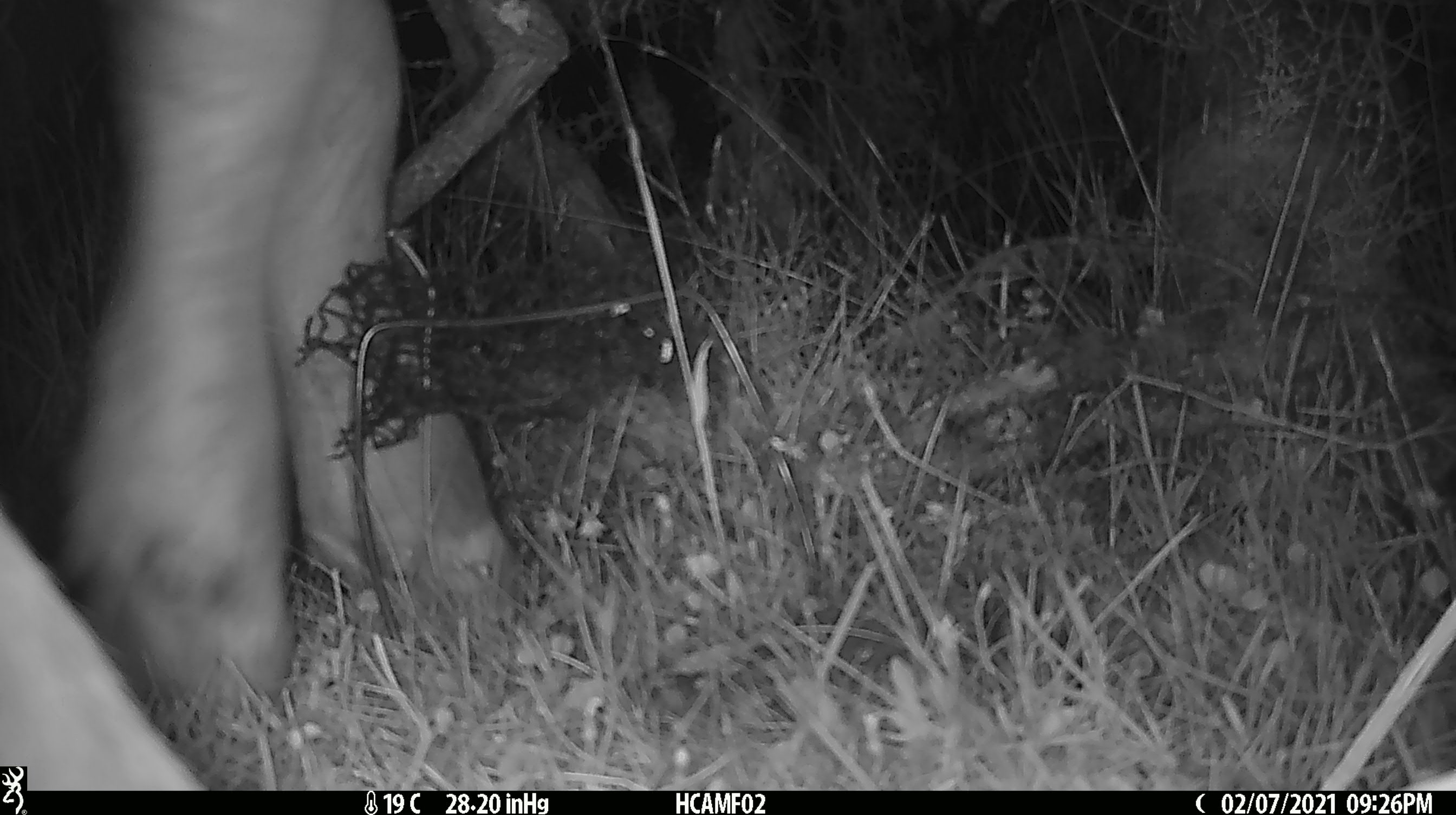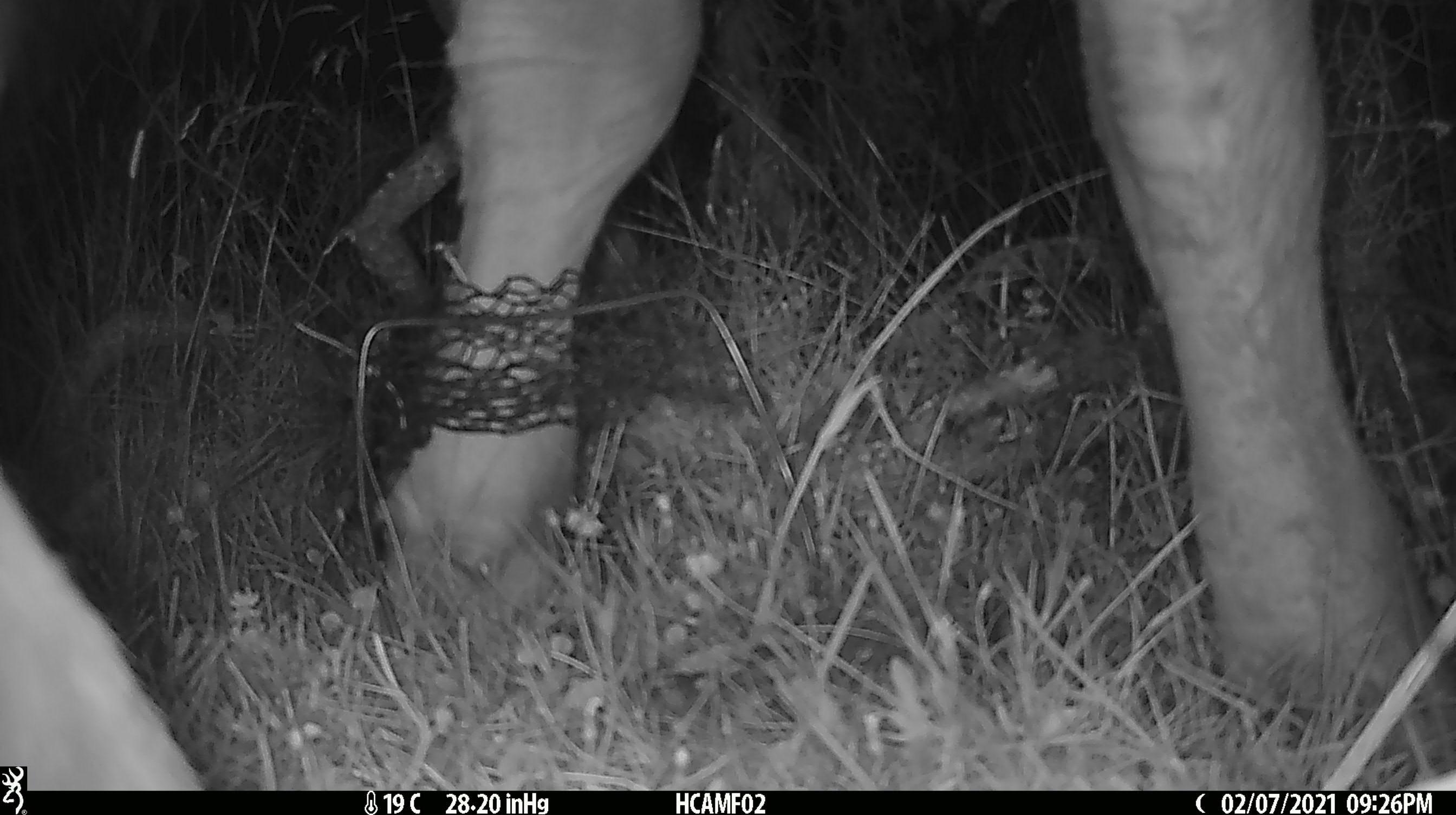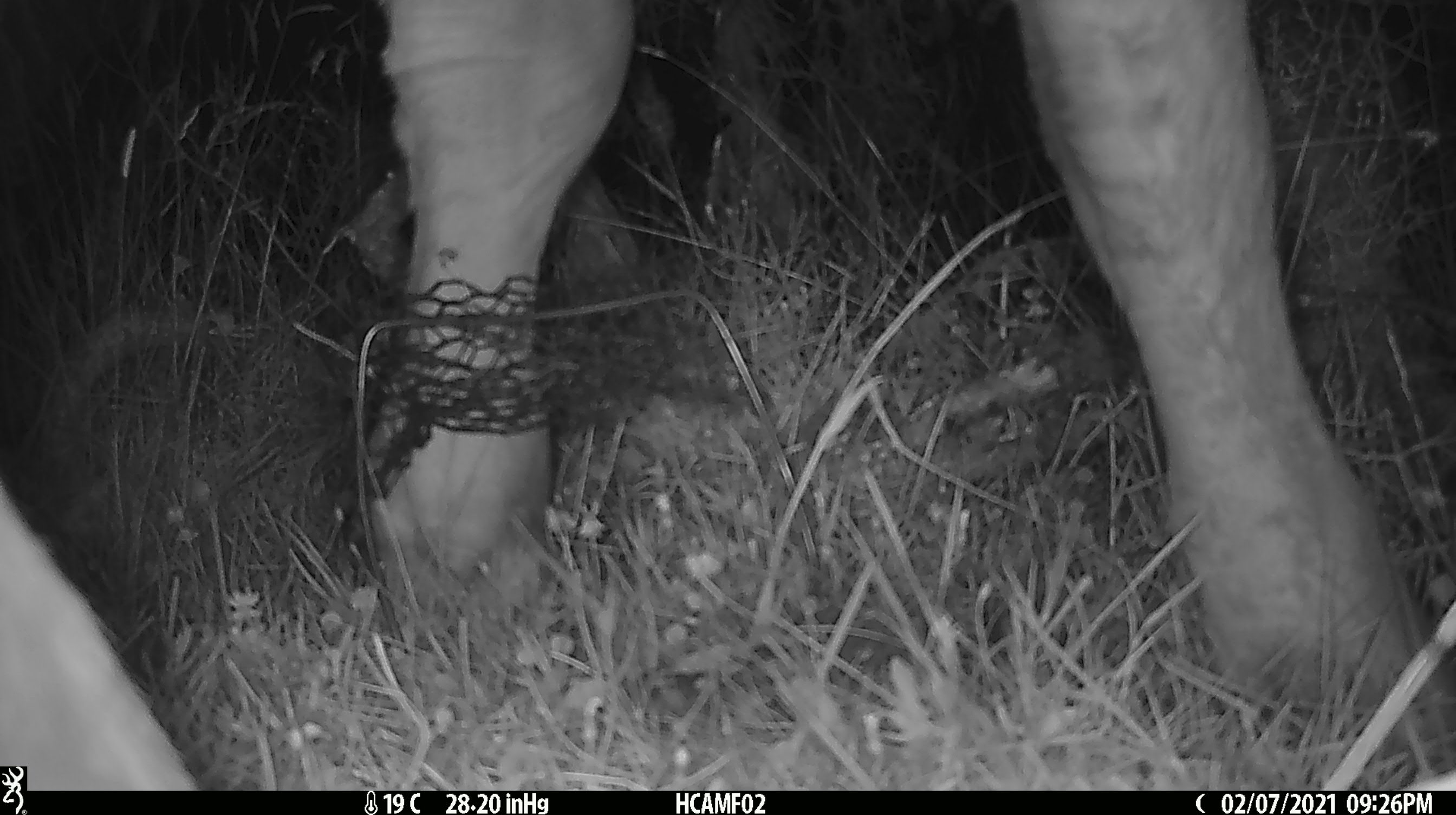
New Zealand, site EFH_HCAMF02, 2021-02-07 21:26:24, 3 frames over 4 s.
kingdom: Animalia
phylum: Chordata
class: Mammalia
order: Artiodactyla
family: Bovidae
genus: Bos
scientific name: Bos taurus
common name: domestic cow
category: cow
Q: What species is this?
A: Cow (domestic cow) (Bos taurus).